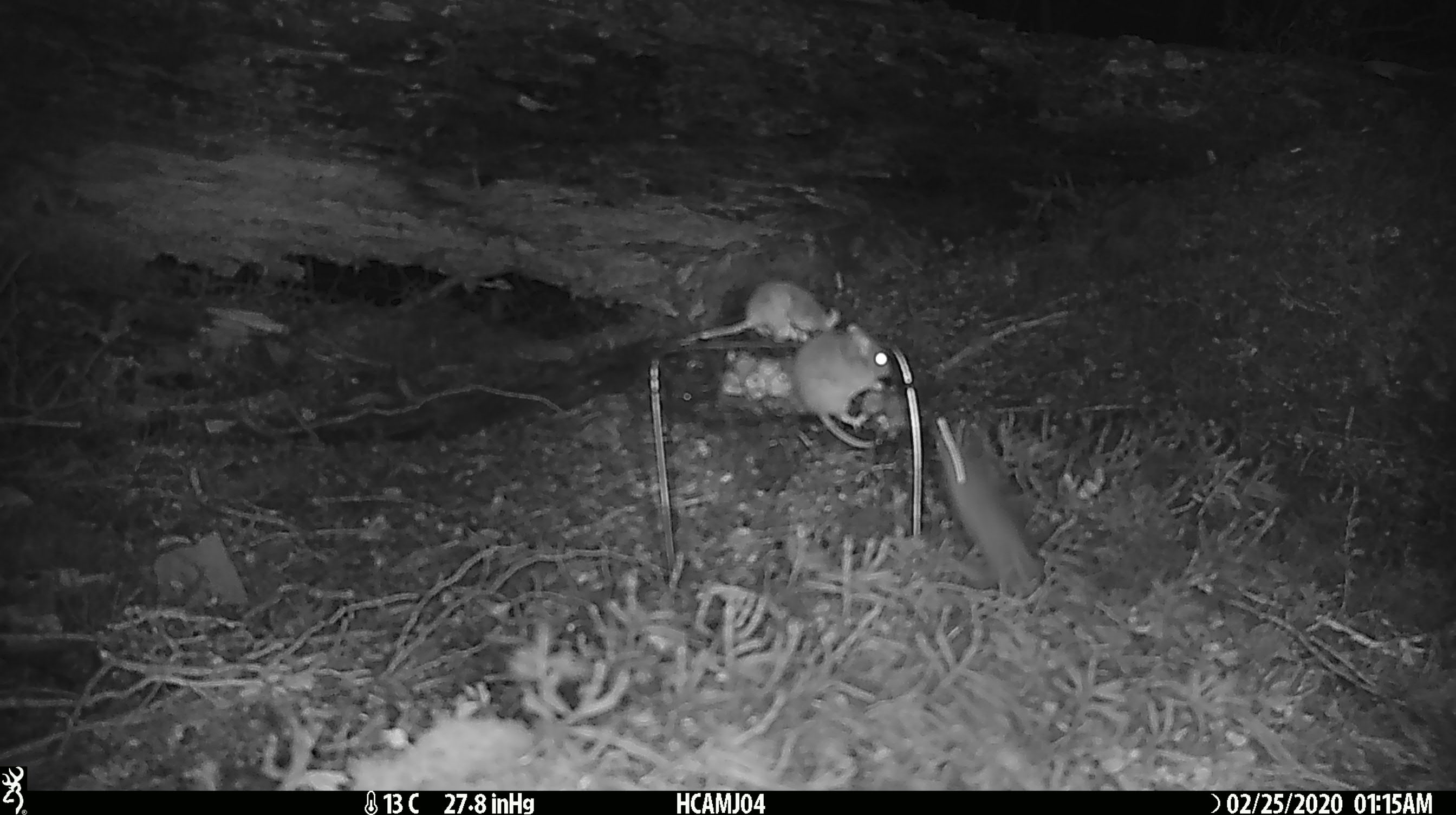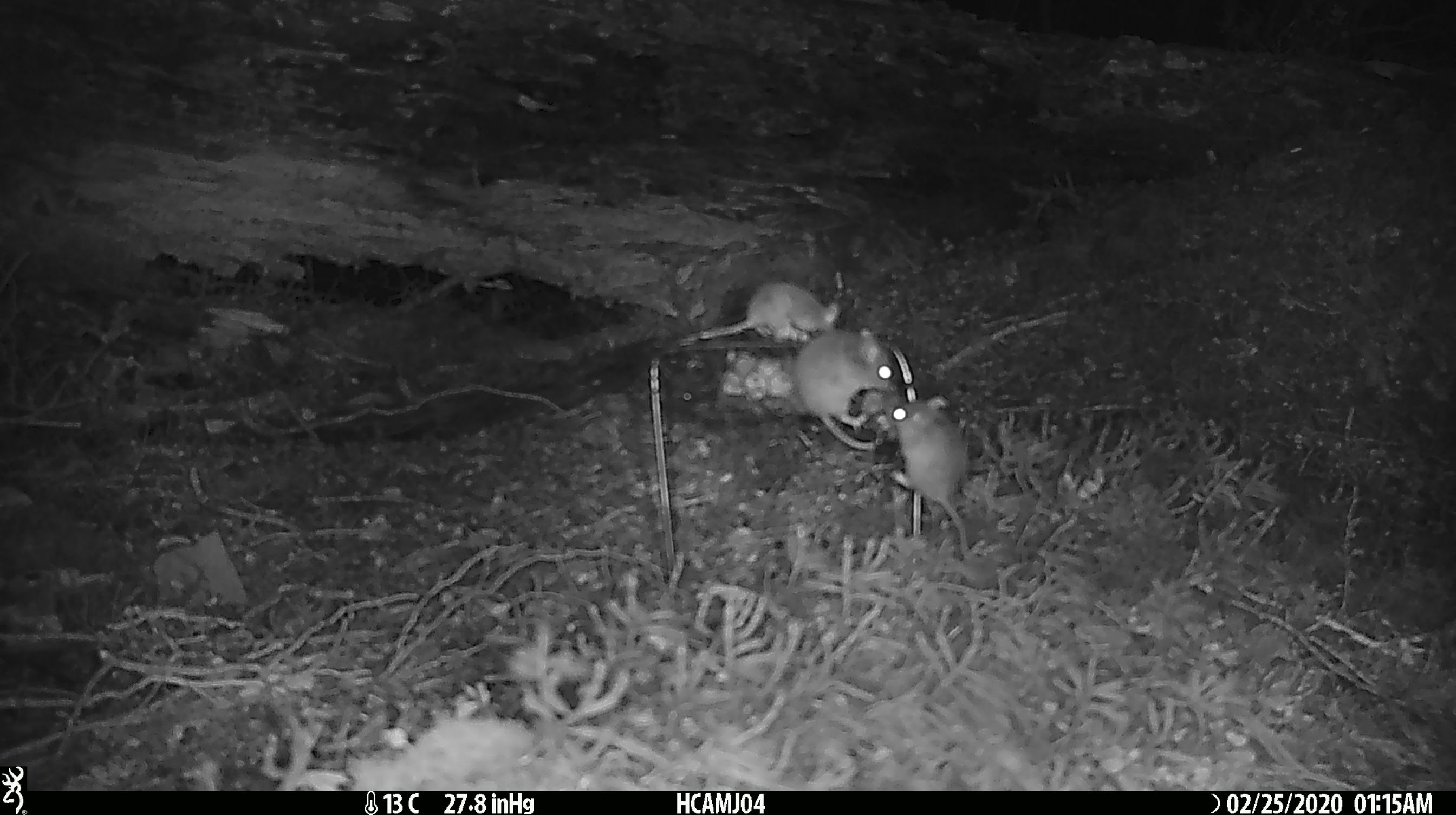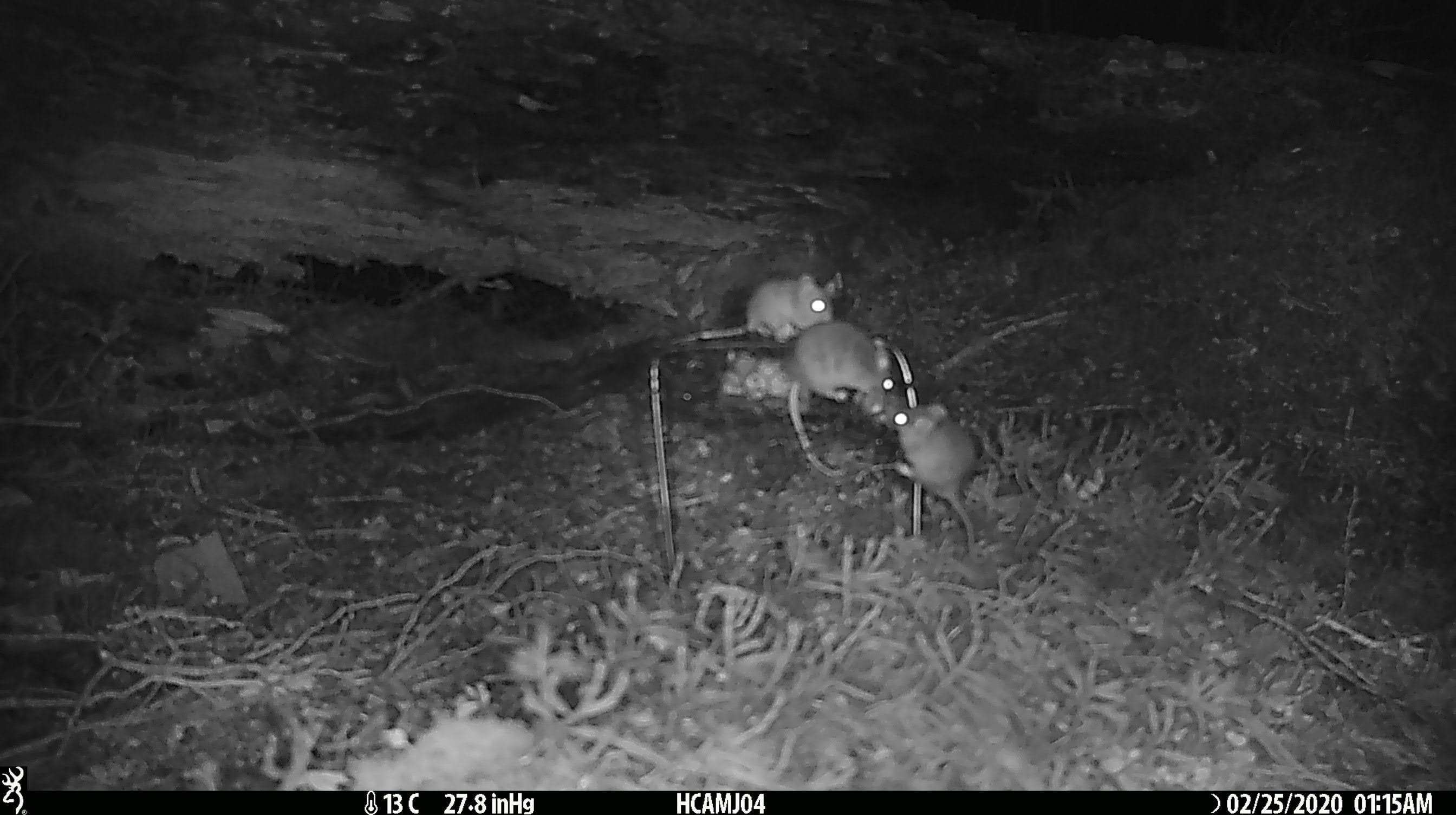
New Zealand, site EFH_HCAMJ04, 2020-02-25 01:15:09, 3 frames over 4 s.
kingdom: Animalia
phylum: Chordata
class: Mammalia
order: Rodentia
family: Muridae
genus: Mus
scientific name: Mus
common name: mouse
Mouse (Mus).